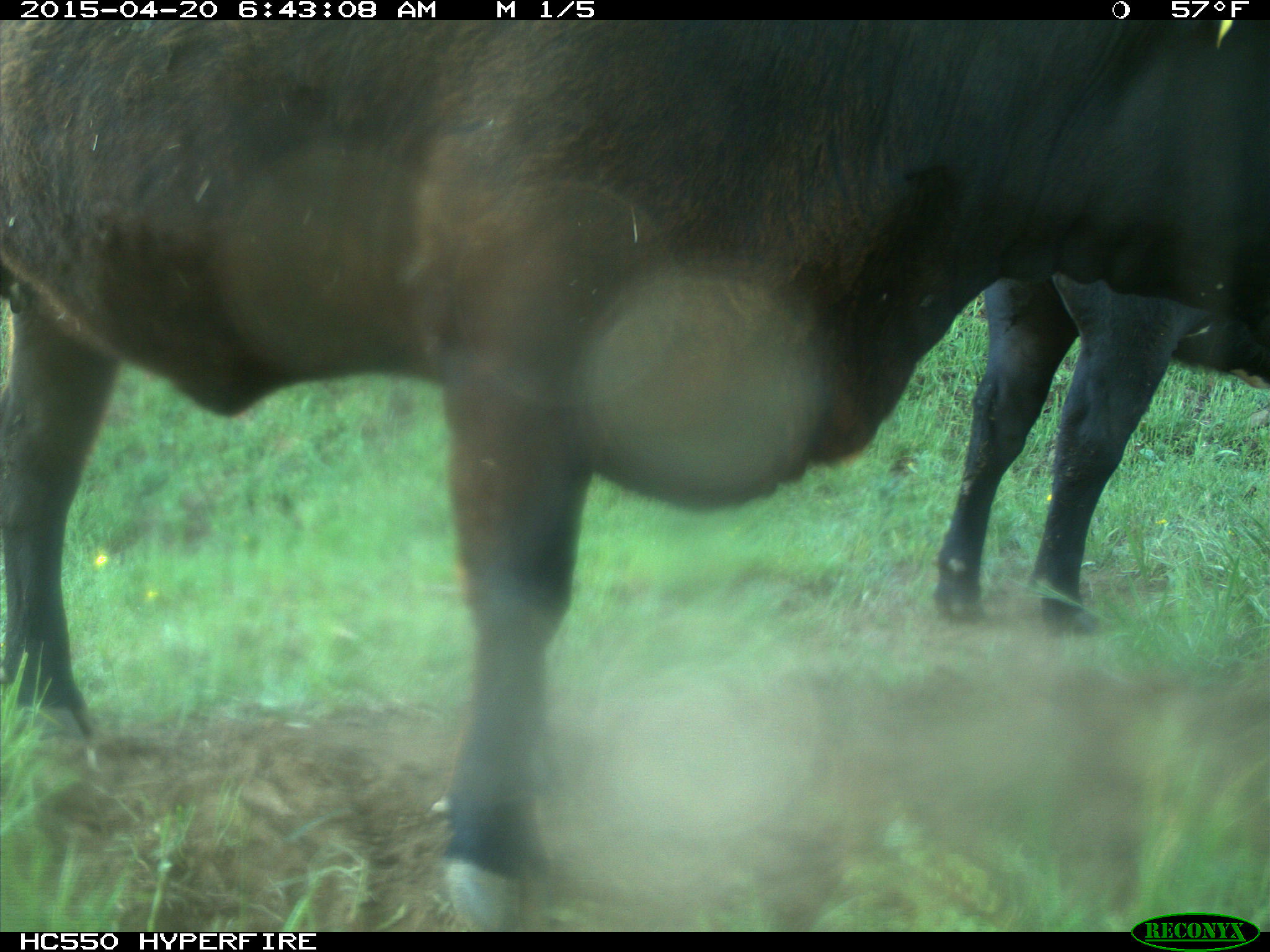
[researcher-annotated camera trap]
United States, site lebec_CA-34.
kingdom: Animalia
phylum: Chordata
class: Mammalia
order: Artiodactyla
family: Bovidae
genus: Bos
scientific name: Bos taurus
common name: domestic cow